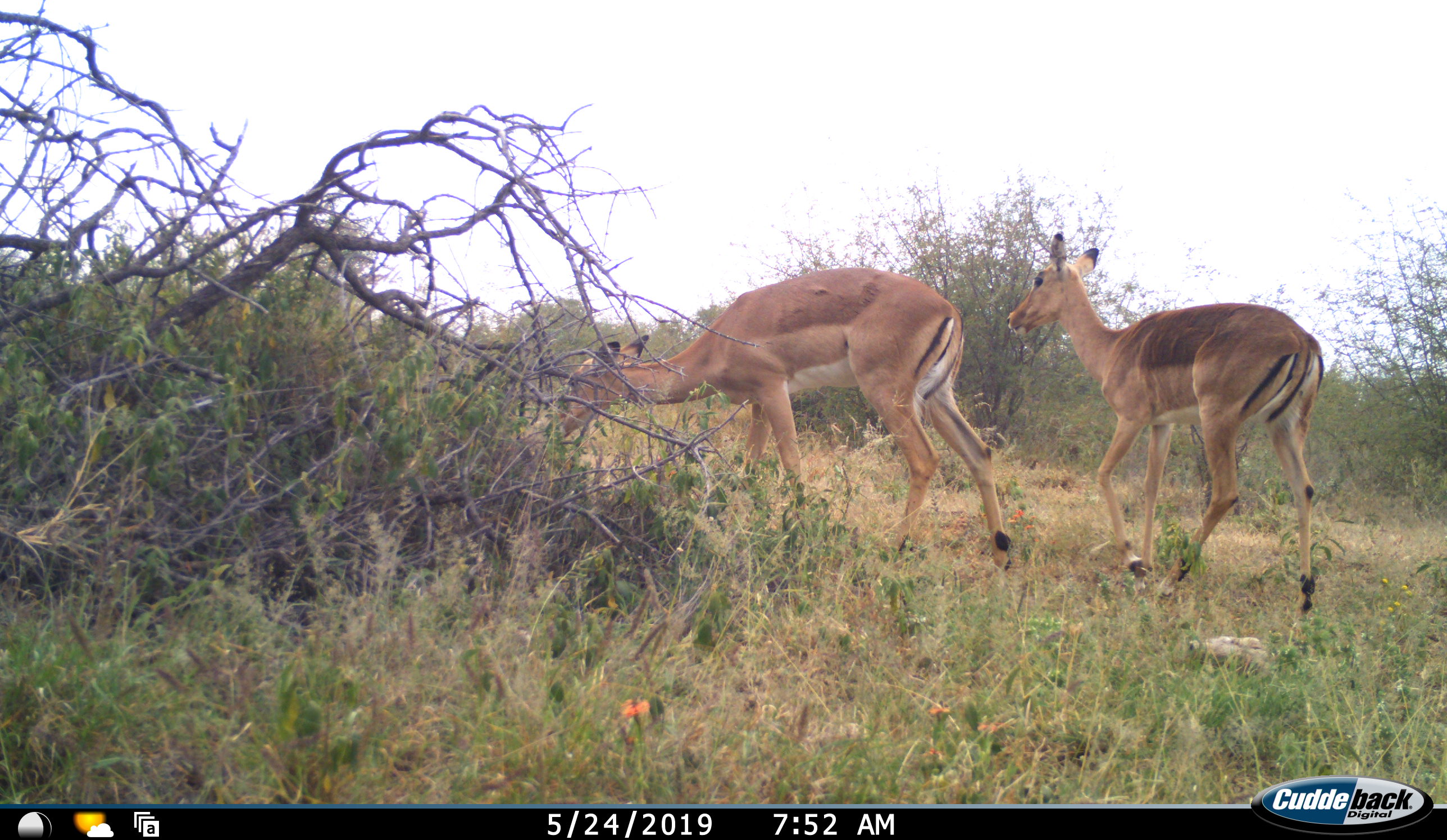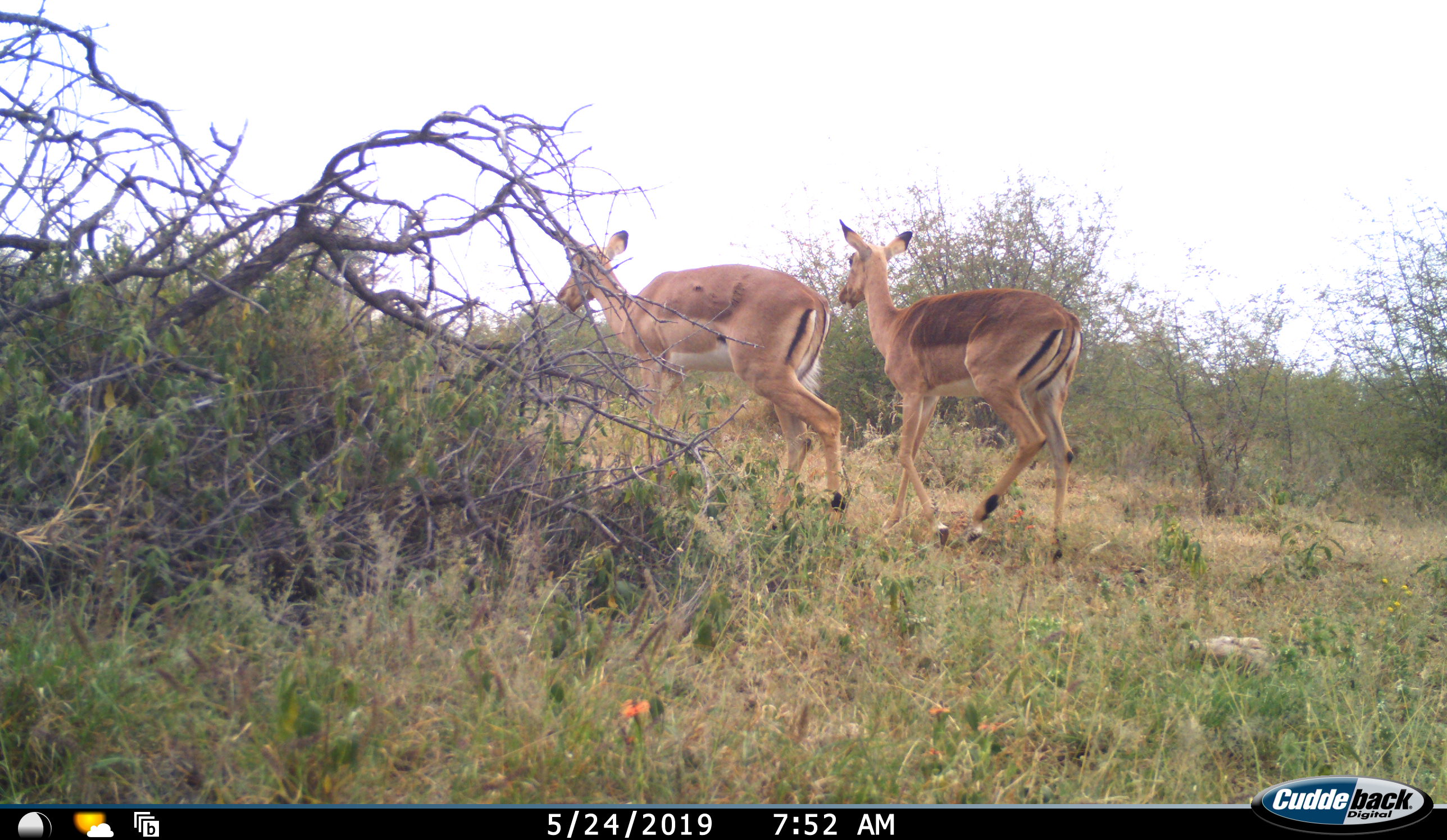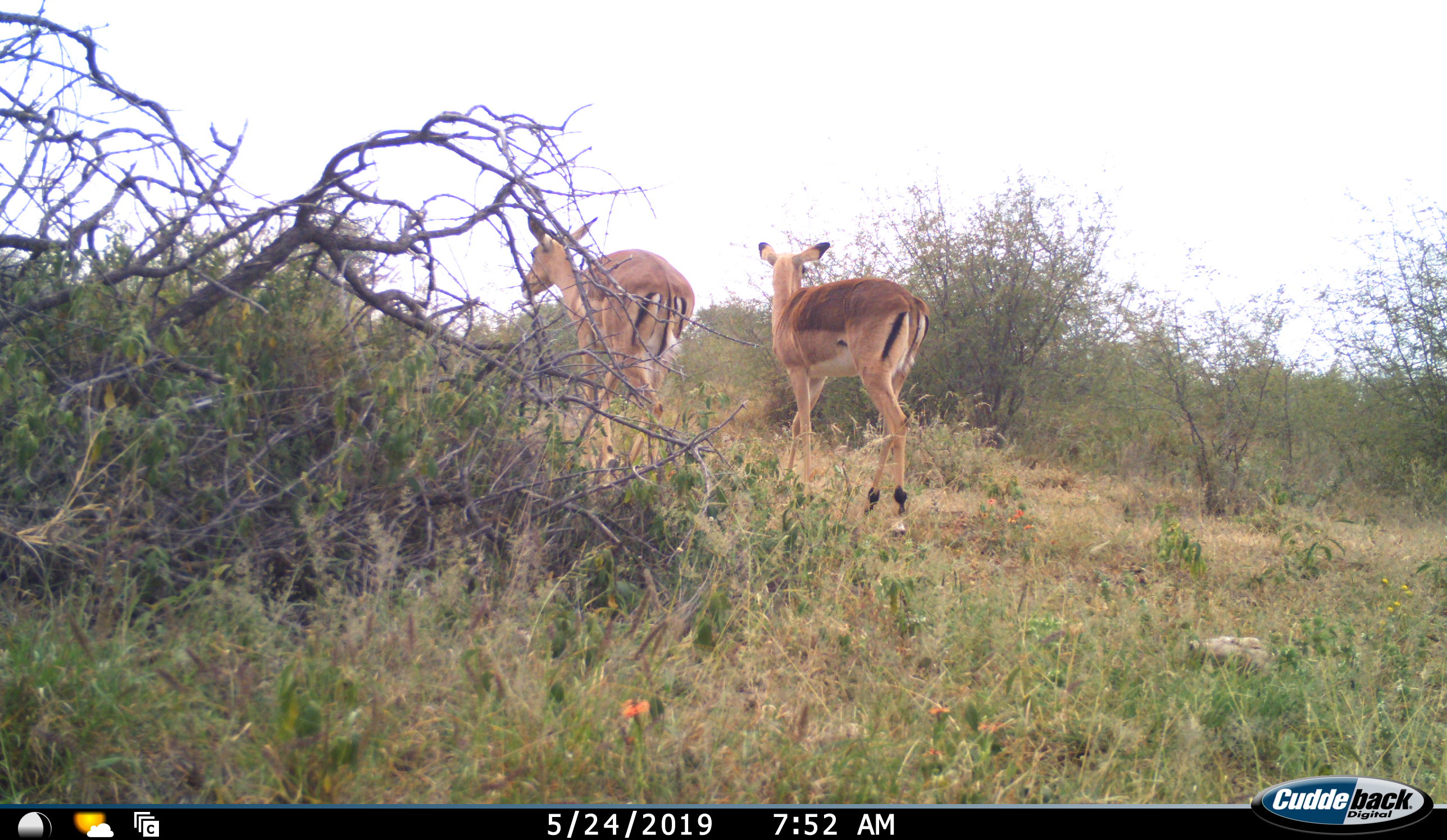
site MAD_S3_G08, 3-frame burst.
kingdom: Animalia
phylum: Chordata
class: Mammalia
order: Artiodactyla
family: Bovidae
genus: Aepyceros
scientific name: Aepyceros melampus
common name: impala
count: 2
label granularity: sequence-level